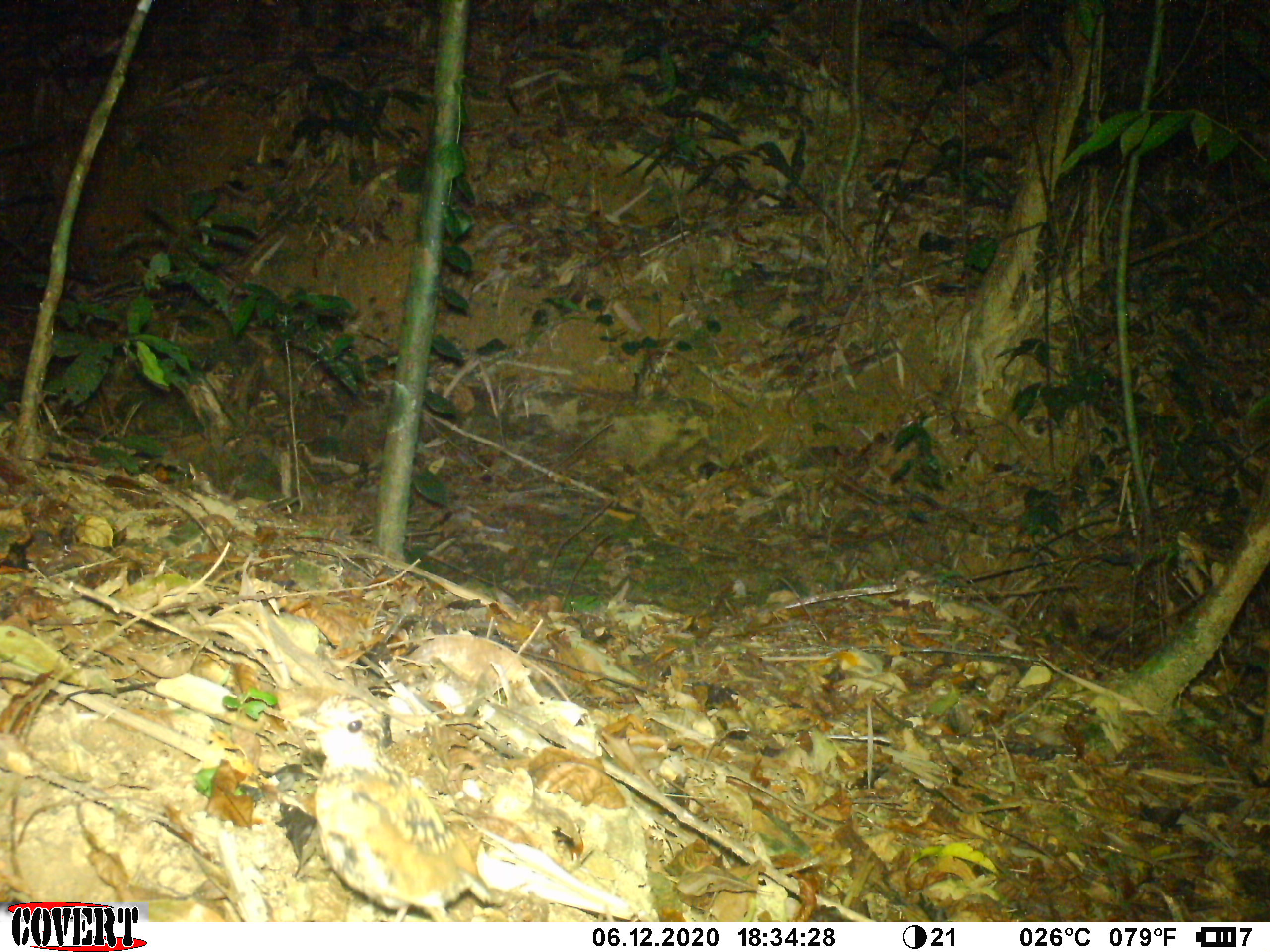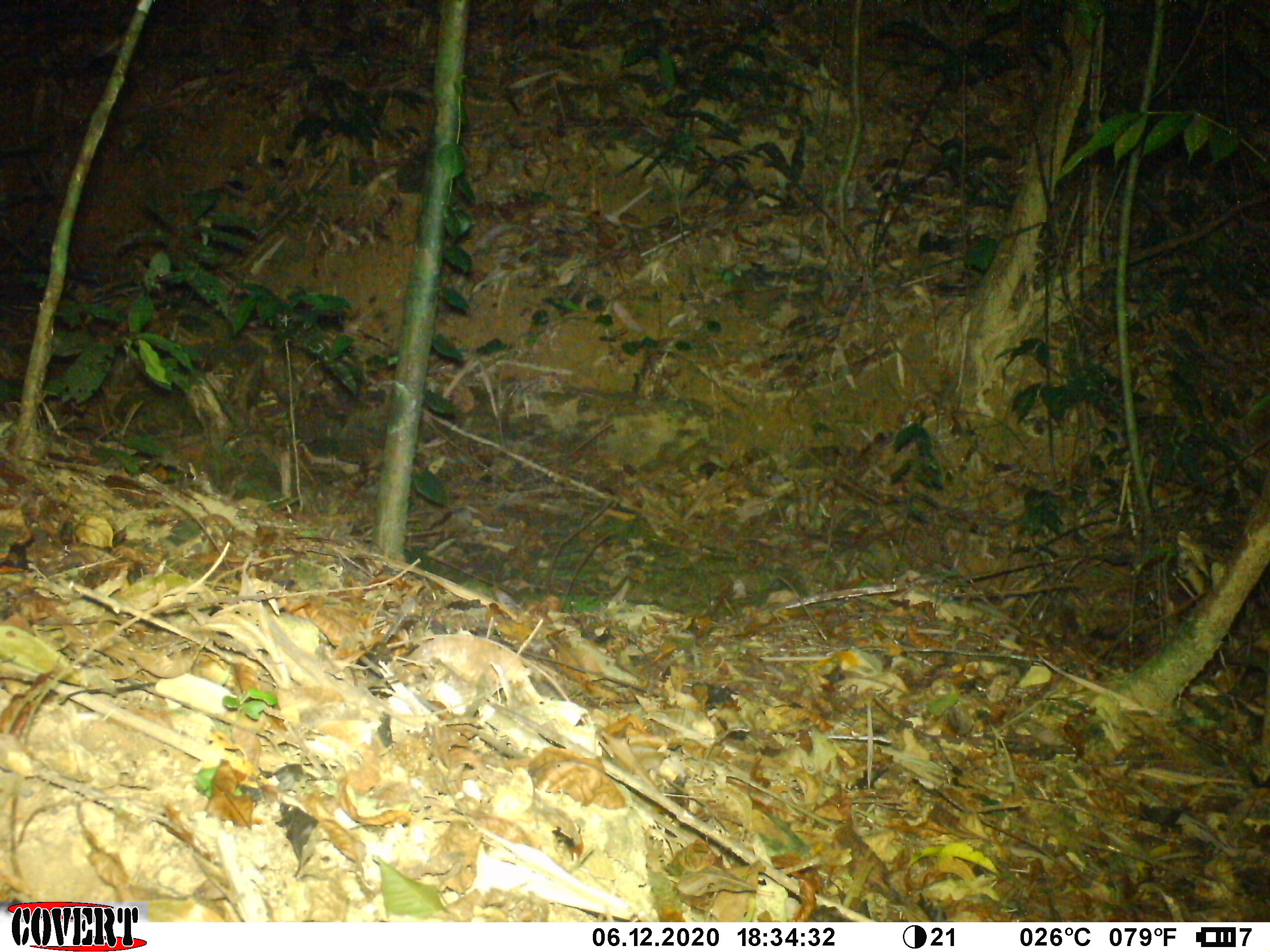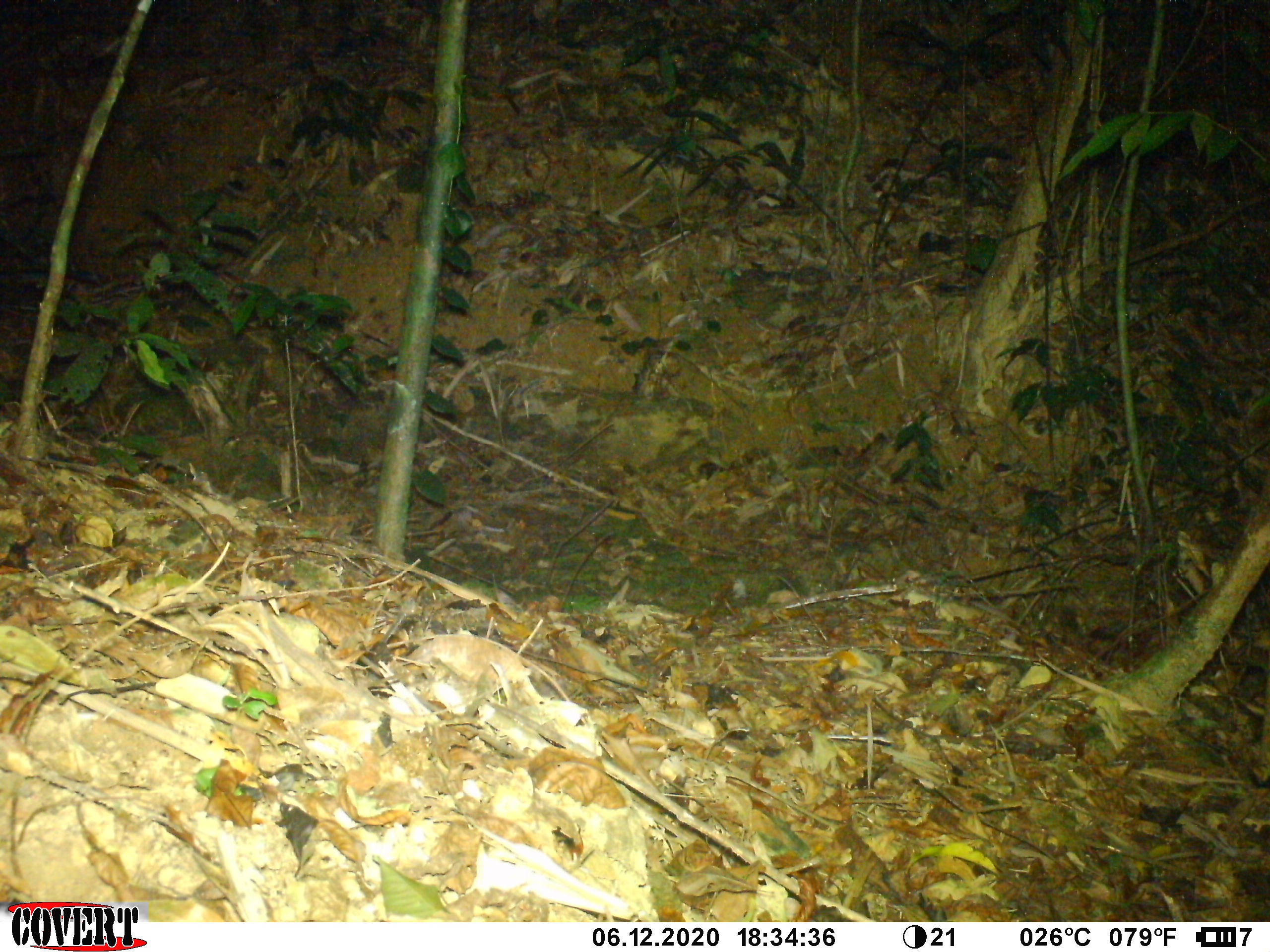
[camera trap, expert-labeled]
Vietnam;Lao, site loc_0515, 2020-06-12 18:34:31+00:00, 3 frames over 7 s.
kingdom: Animalia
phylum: Chordata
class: Aves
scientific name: Aves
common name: bird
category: unidentified bird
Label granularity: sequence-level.